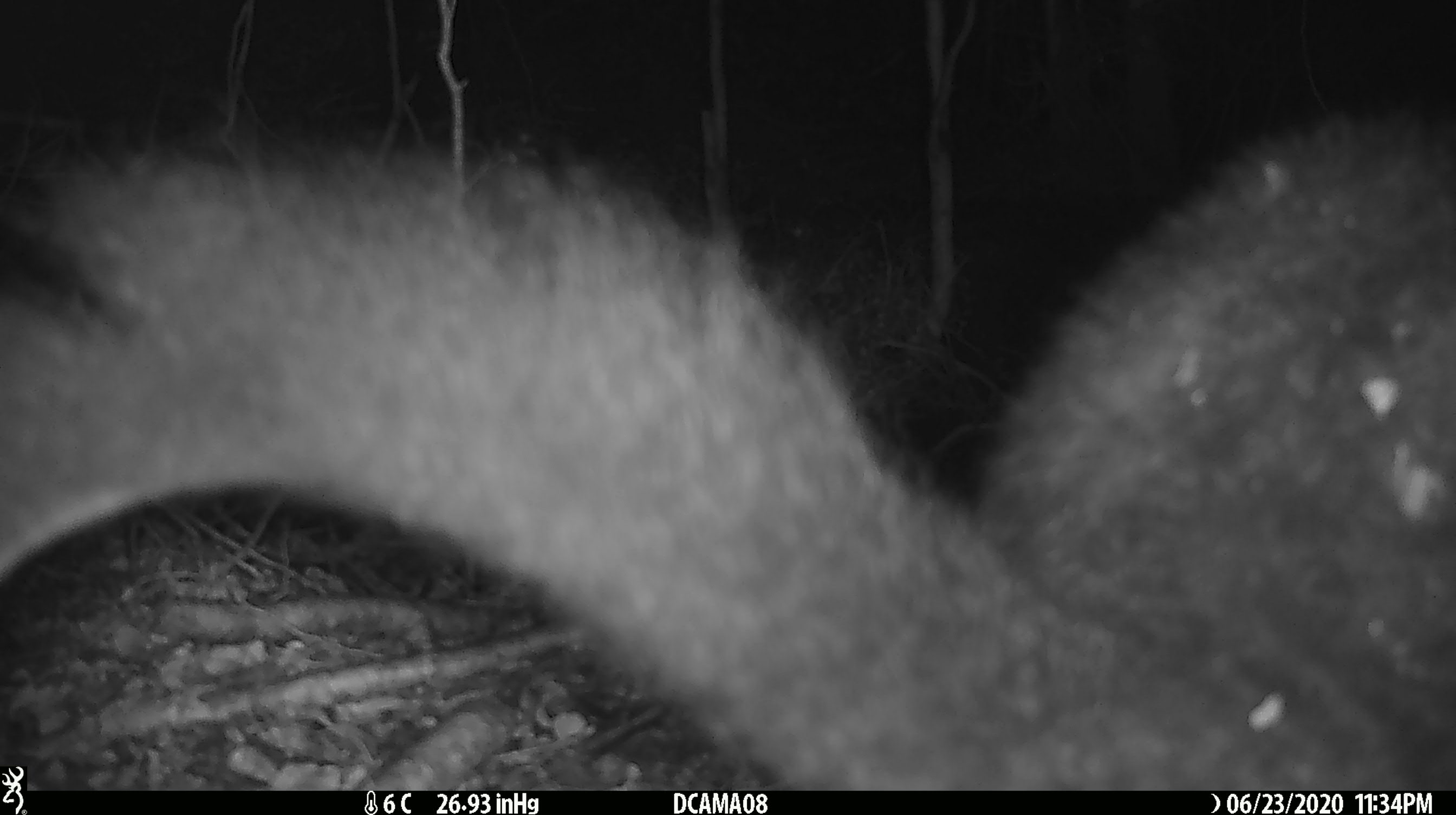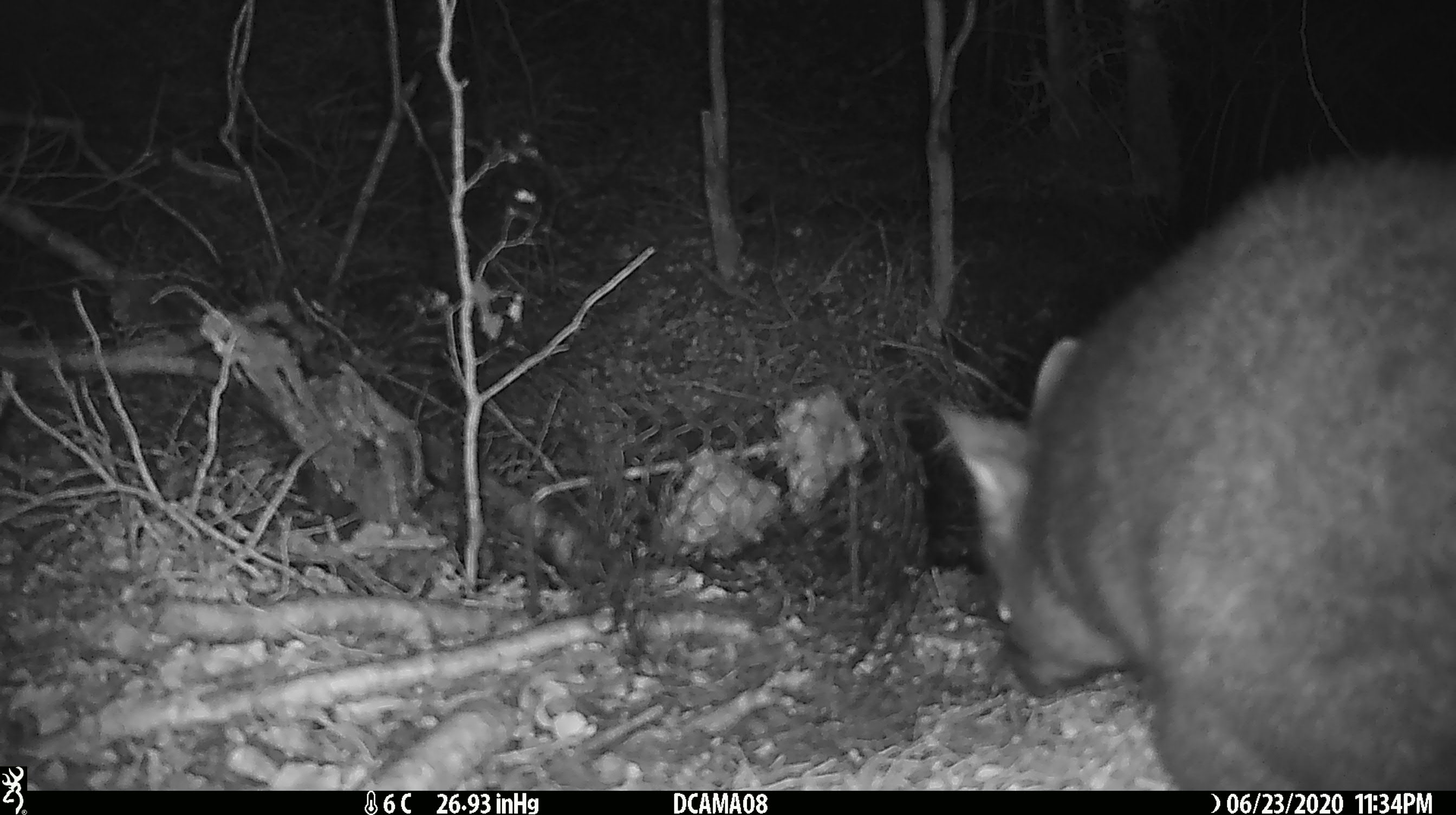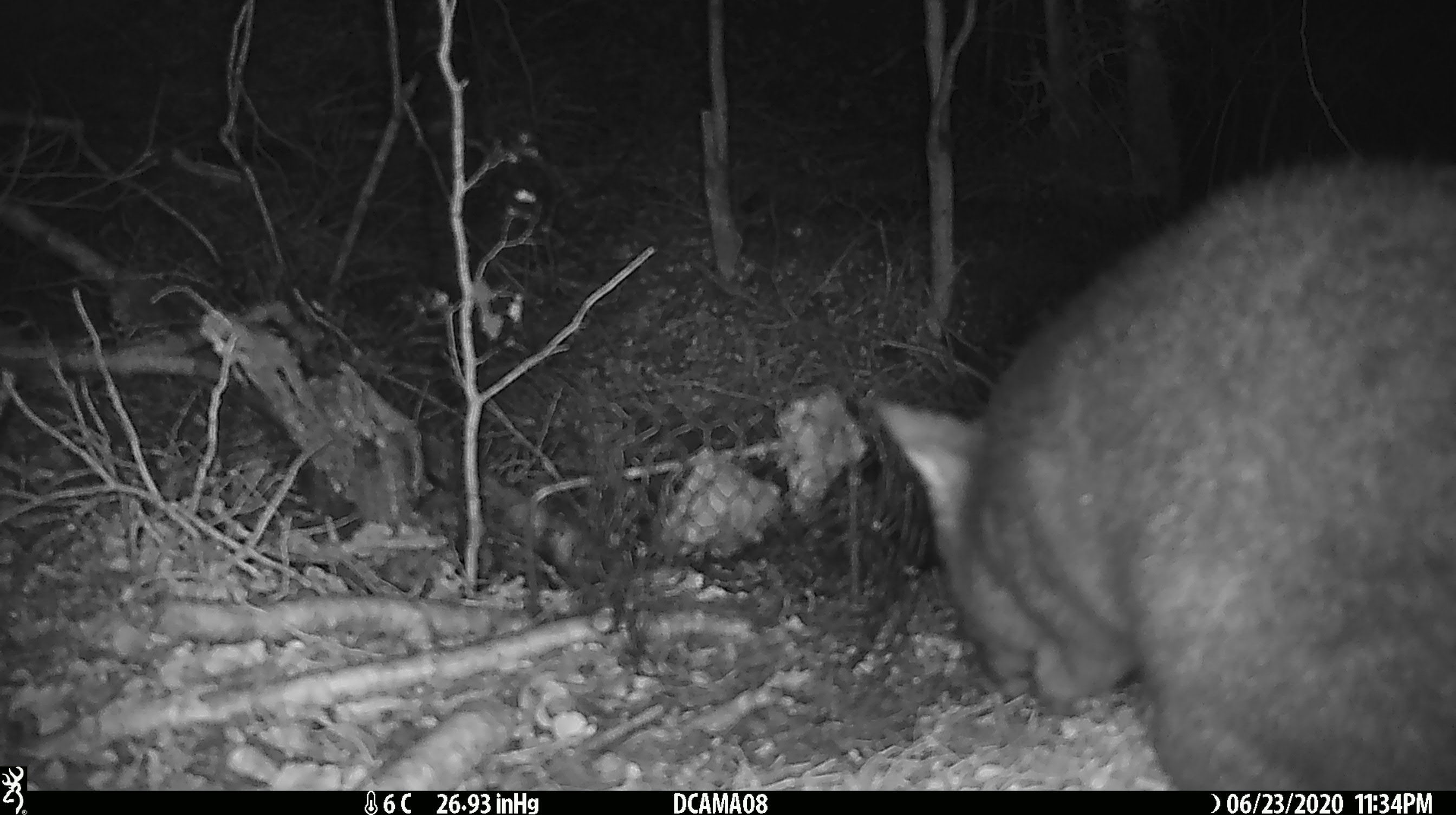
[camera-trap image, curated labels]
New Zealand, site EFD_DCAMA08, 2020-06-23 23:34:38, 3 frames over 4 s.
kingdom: Animalia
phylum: Chordata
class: Mammalia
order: Diprotodontia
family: Phalangeridae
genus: Trichosurus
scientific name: Trichosurus vulpecula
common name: common brushtail possum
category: possum